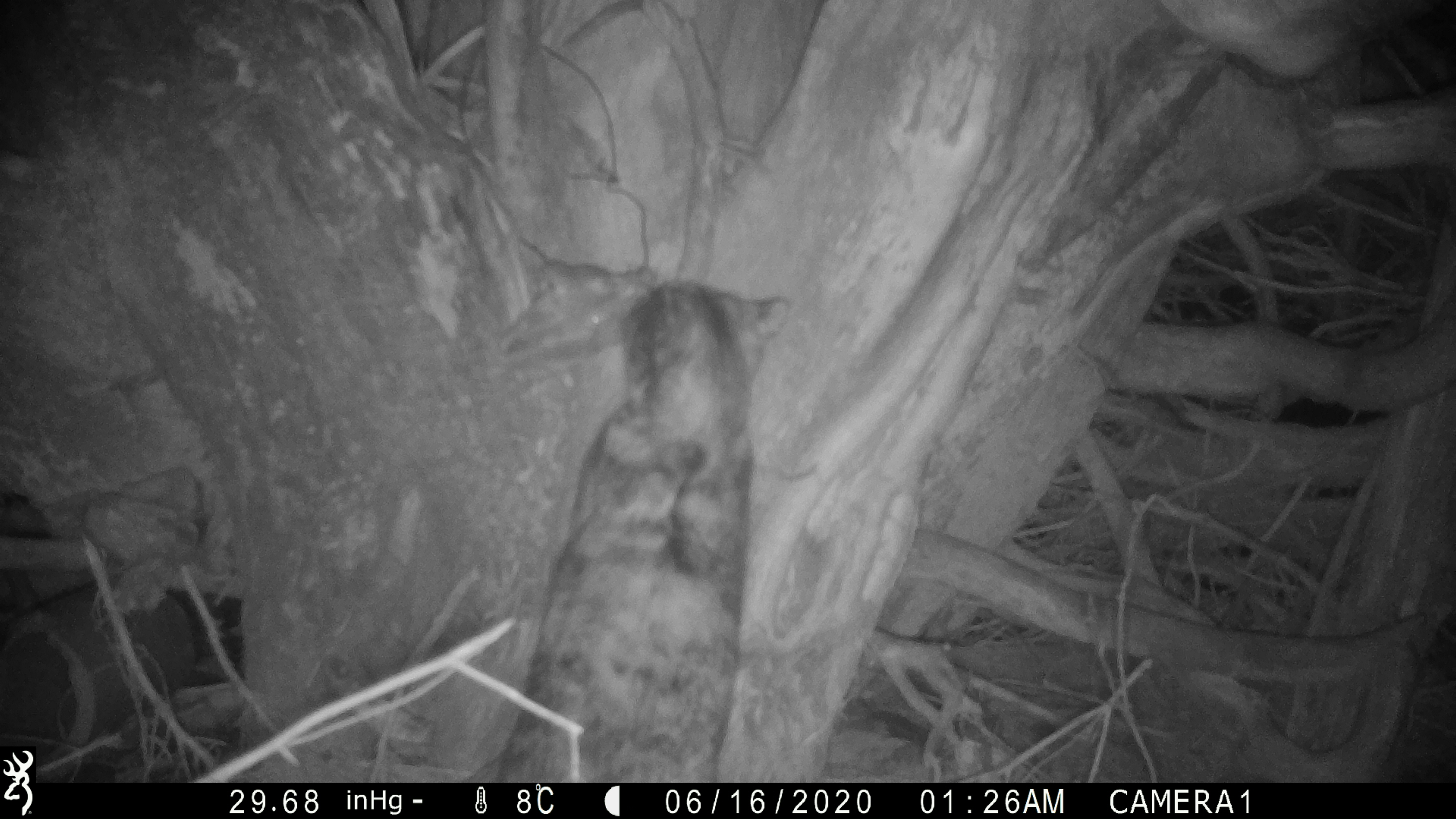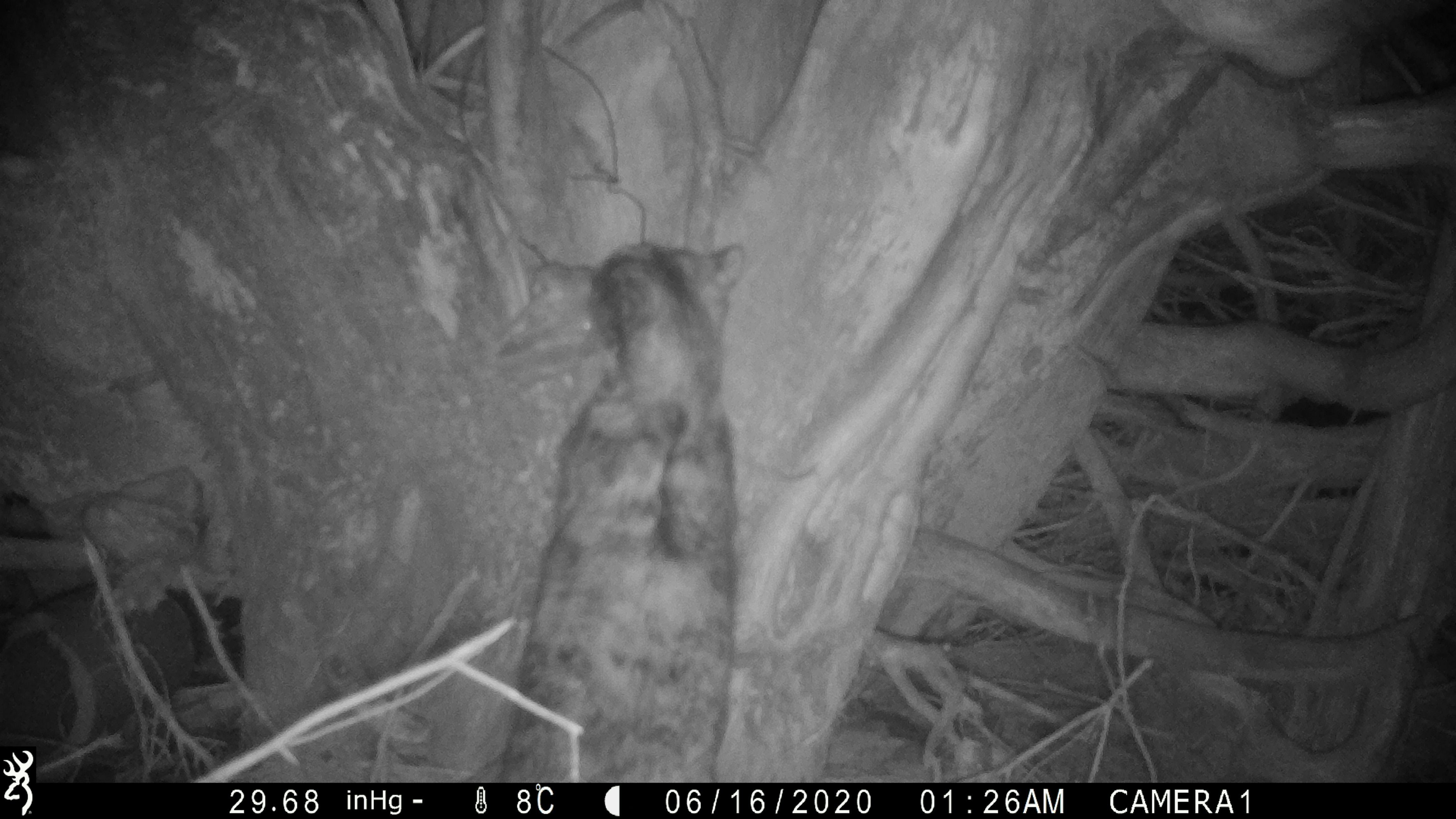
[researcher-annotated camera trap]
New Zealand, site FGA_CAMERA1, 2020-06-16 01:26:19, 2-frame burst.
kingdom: Animalia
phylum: Chordata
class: Mammalia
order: Carnivora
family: Felidae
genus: Felis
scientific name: Felis catus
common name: domestic cat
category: cat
Cat (domestic cat) (Felis catus).